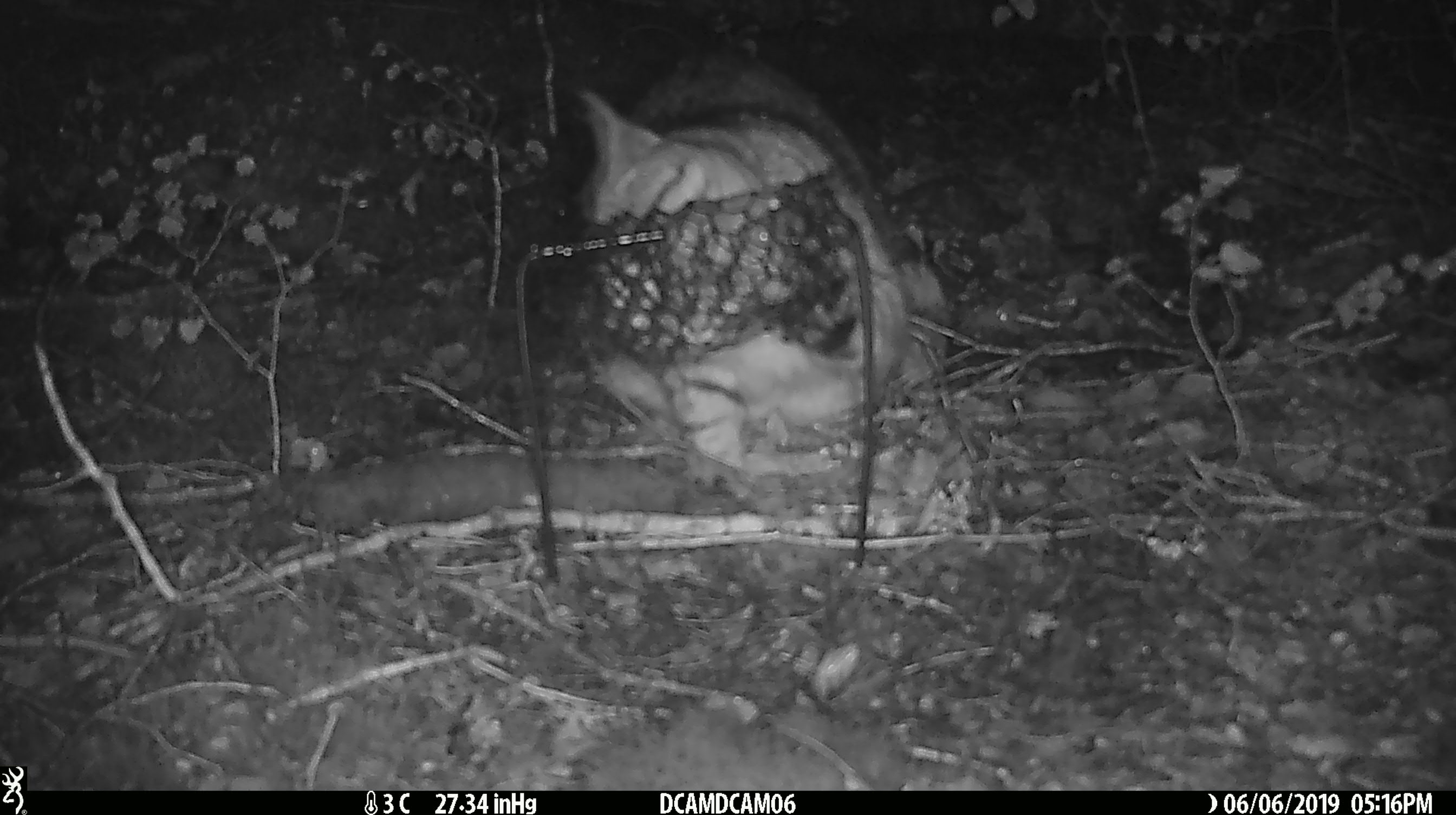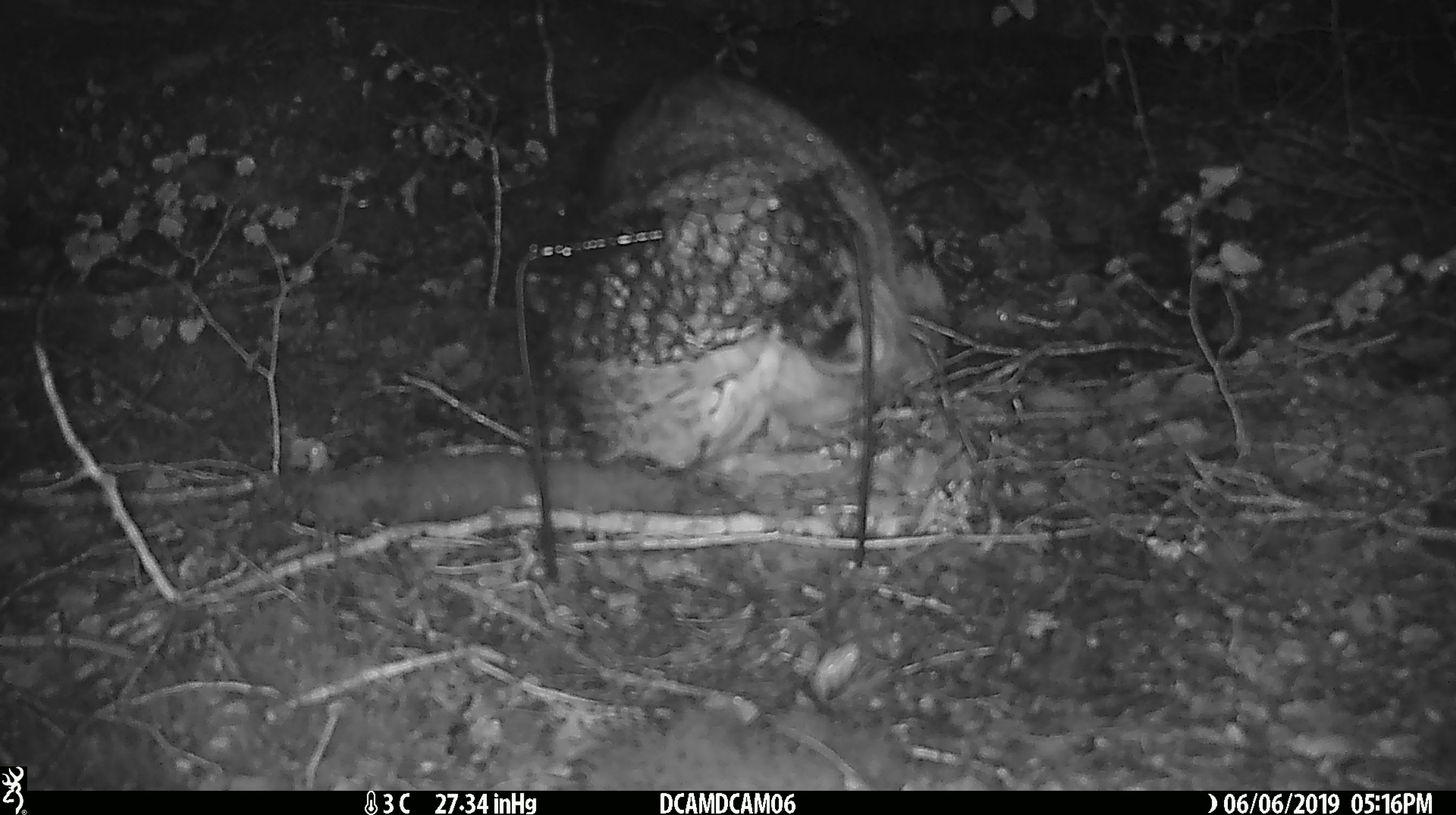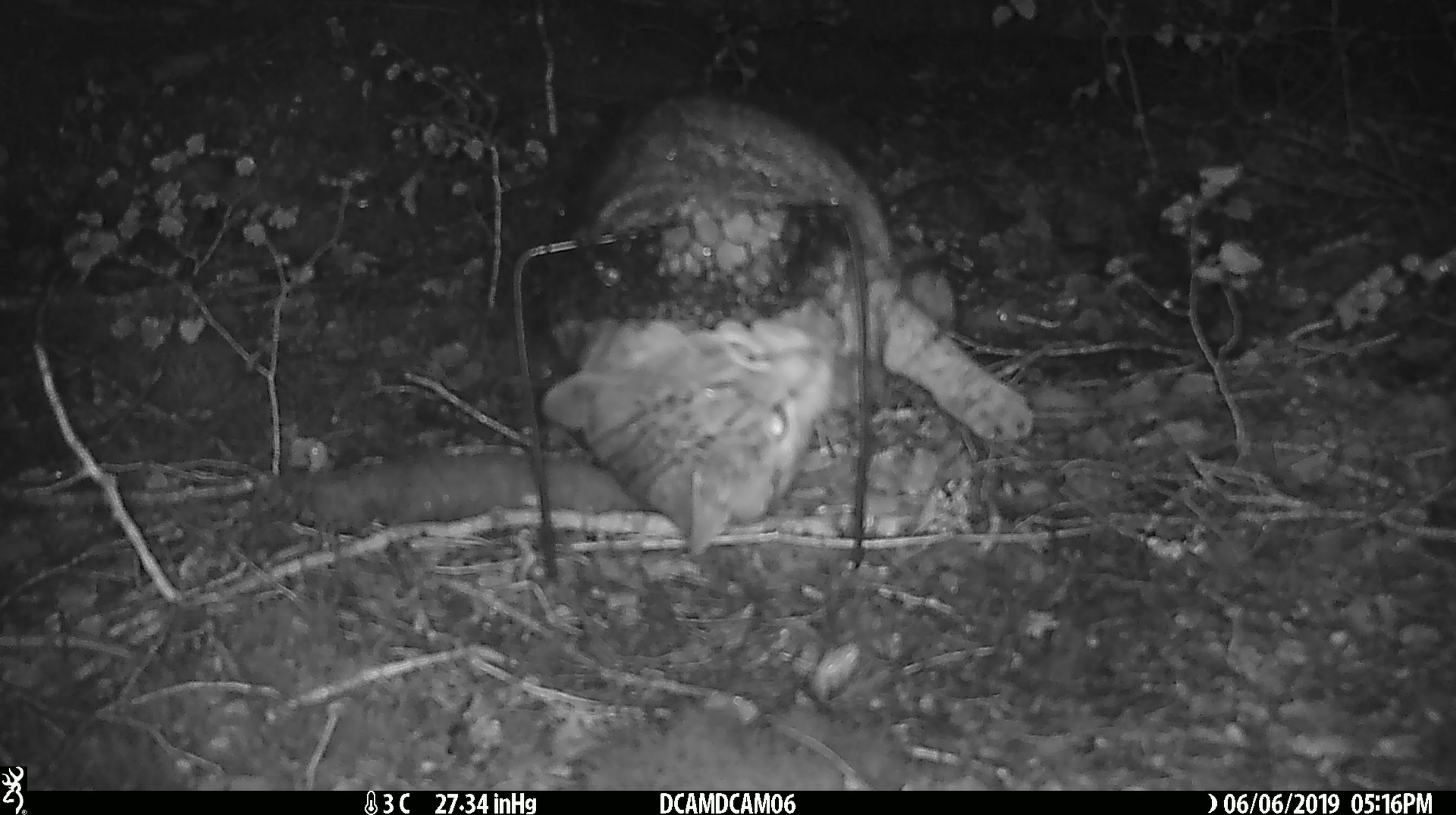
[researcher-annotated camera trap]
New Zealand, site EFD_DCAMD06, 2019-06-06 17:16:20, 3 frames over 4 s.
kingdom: Animalia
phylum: Chordata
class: Mammalia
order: Carnivora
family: Felidae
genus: Felis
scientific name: Felis catus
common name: domestic cat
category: cat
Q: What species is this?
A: Cat (domestic cat) (Felis catus).